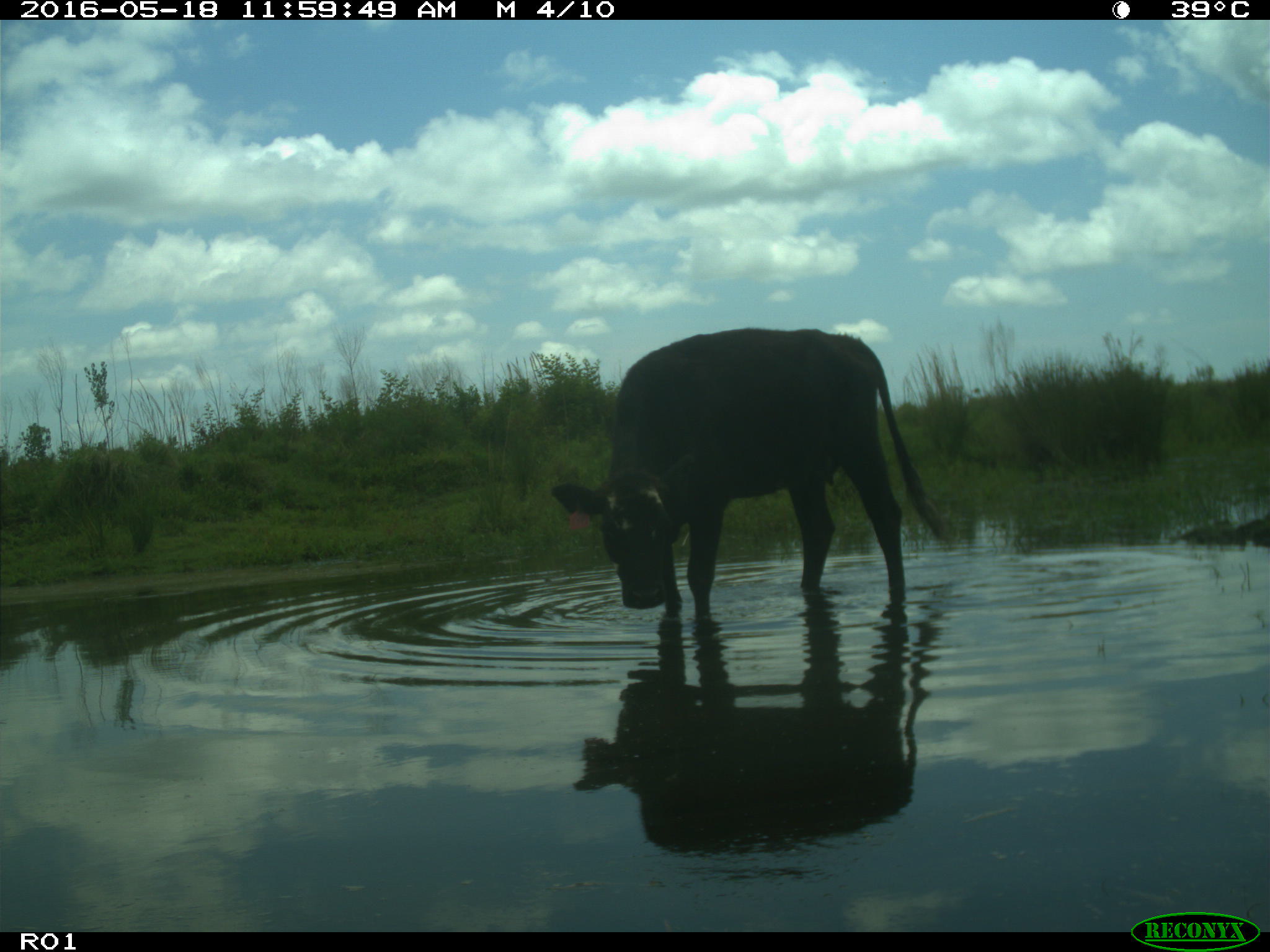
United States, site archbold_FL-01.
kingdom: Animalia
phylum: Chordata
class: Mammalia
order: Artiodactyla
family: Bovidae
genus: Bos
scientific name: Bos taurus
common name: domestic cow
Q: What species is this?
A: Bos taurus (domestic cow).